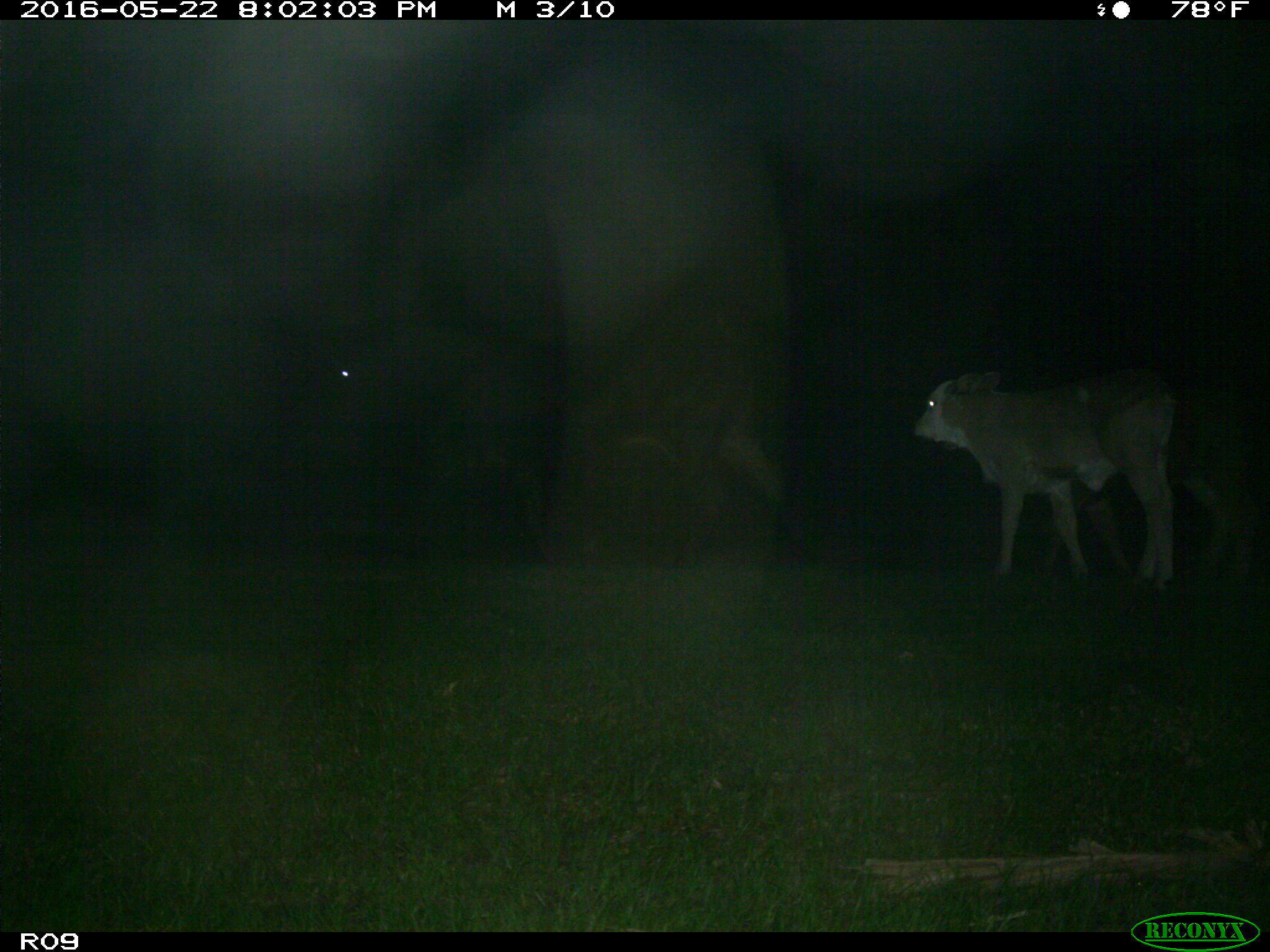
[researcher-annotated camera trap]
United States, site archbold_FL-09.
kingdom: Animalia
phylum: Chordata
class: Mammalia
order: Artiodactyla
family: Bovidae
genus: Bos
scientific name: Bos taurus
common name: domestic cow